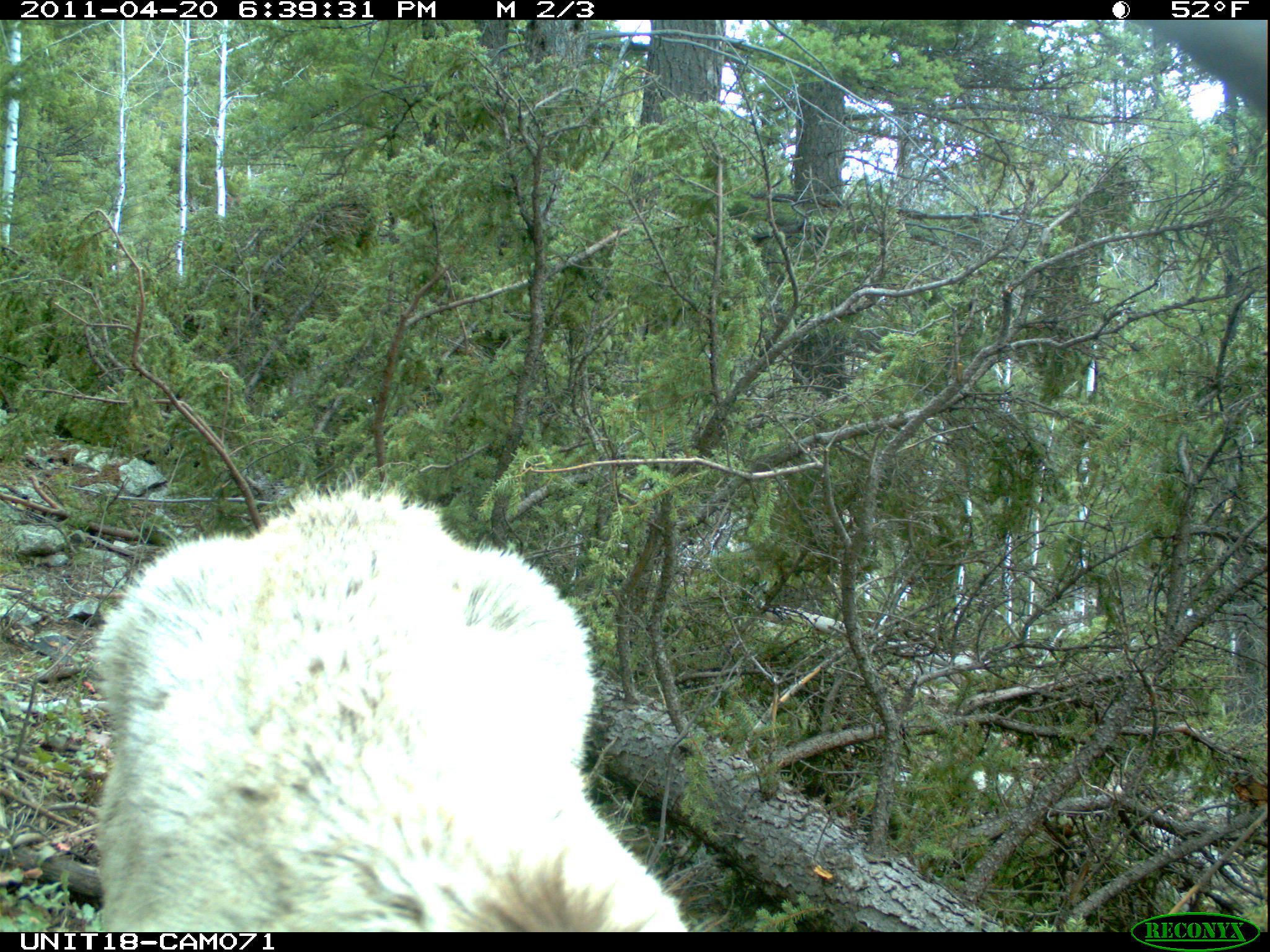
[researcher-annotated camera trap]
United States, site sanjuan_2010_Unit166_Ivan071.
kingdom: Animalia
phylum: Chordata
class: Mammalia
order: Artiodactyla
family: Cervidae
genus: Cervus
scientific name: Cervus elaphus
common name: red deer